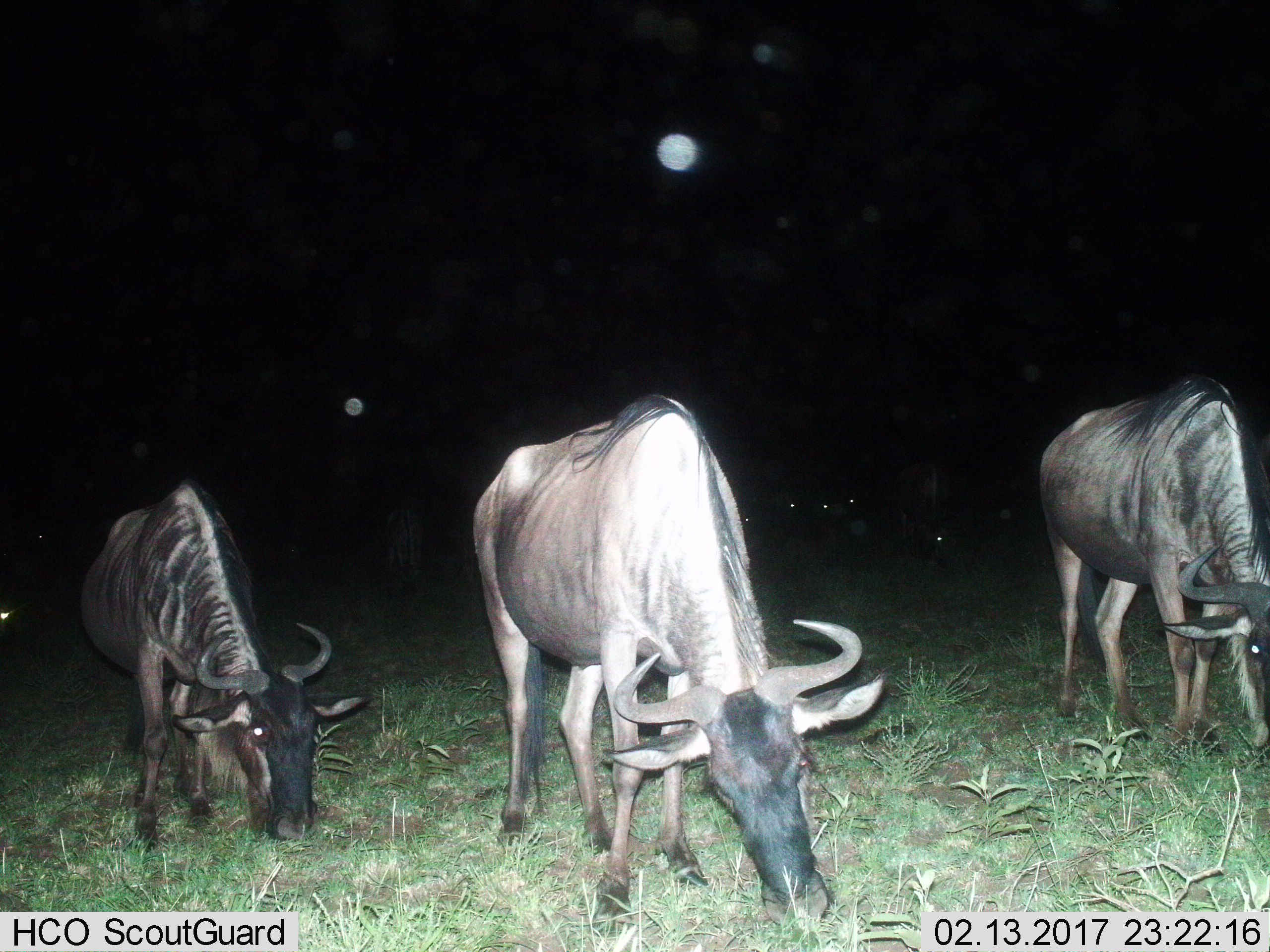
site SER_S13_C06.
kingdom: Animalia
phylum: Chordata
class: Mammalia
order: Artiodactyla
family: Bovidae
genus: Connochaetes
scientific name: Connochaetes taurinus taurinus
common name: blue wildebeest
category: wildebeestblue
Wildebeestblue (blue wildebeest) (Connochaetes taurinus taurinus), count 8. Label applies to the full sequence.